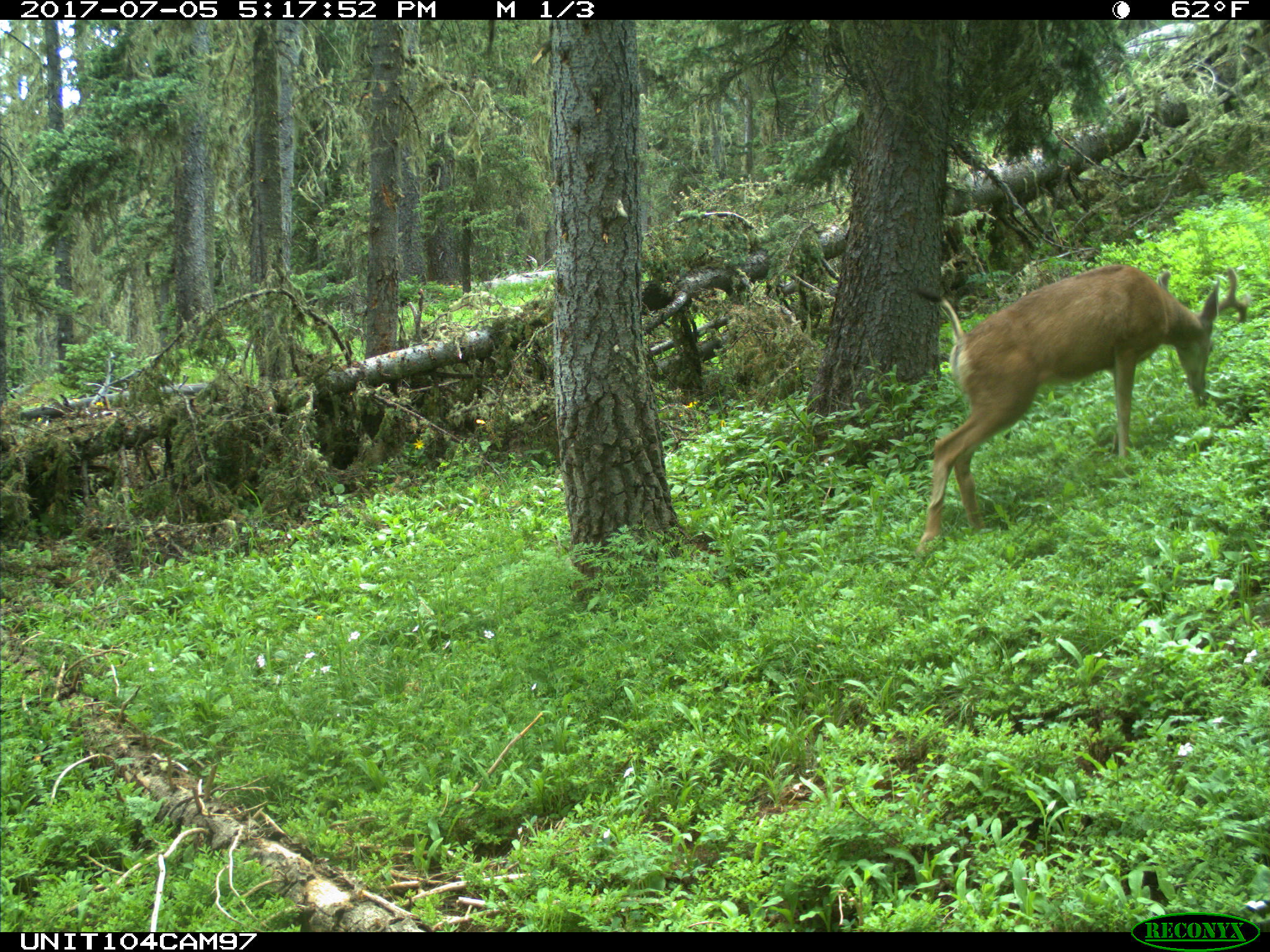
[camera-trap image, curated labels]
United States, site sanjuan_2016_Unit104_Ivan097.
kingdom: Animalia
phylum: Chordata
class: Mammalia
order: Artiodactyla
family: Cervidae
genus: Odocoileus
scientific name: Odocoileus hemionus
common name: mule deer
Odocoileus hemionus (mule deer).